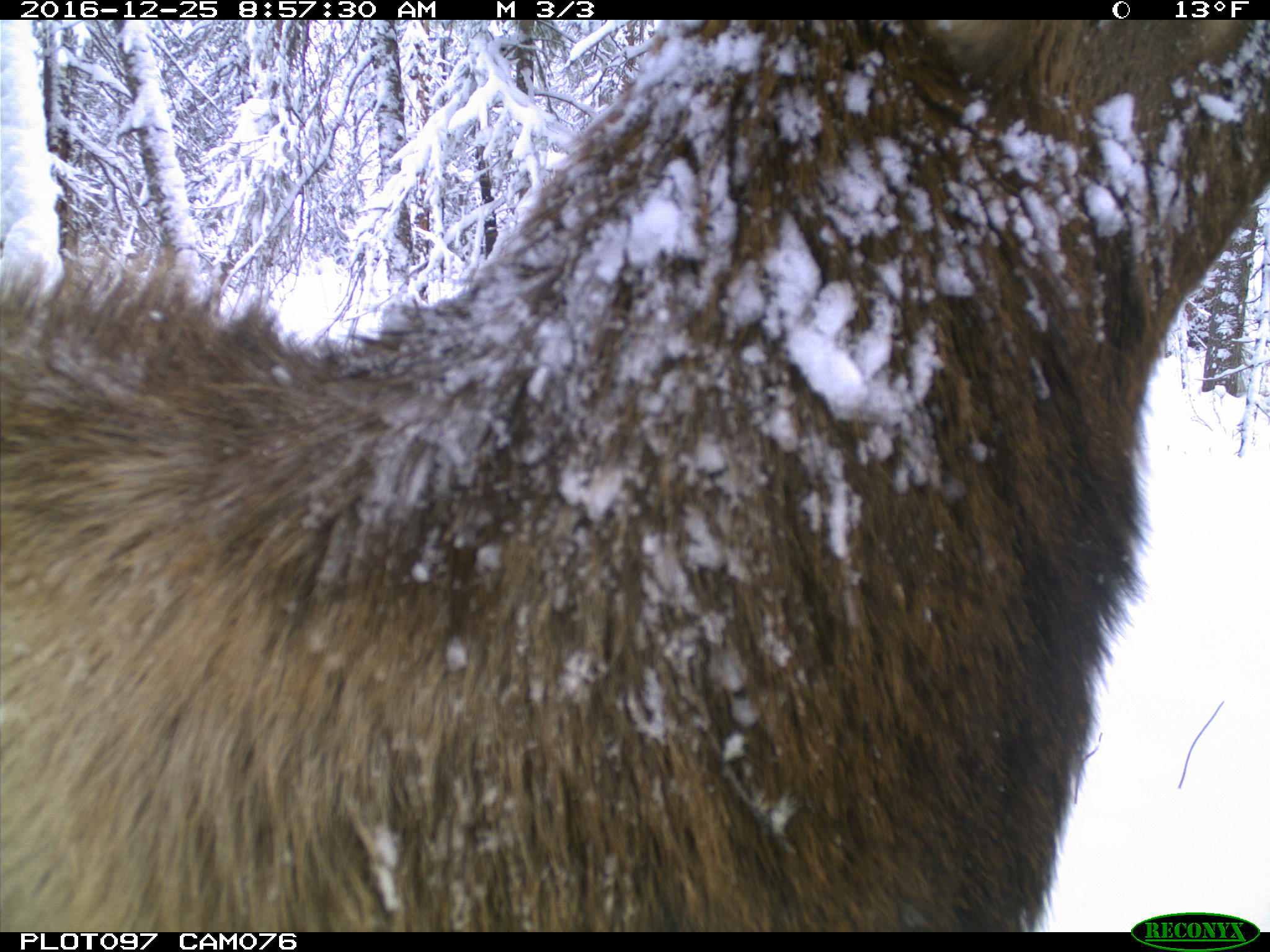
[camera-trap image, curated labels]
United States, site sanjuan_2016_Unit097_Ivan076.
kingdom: Animalia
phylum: Chordata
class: Mammalia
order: Artiodactyla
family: Cervidae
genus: Cervus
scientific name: Cervus elaphus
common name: red deer